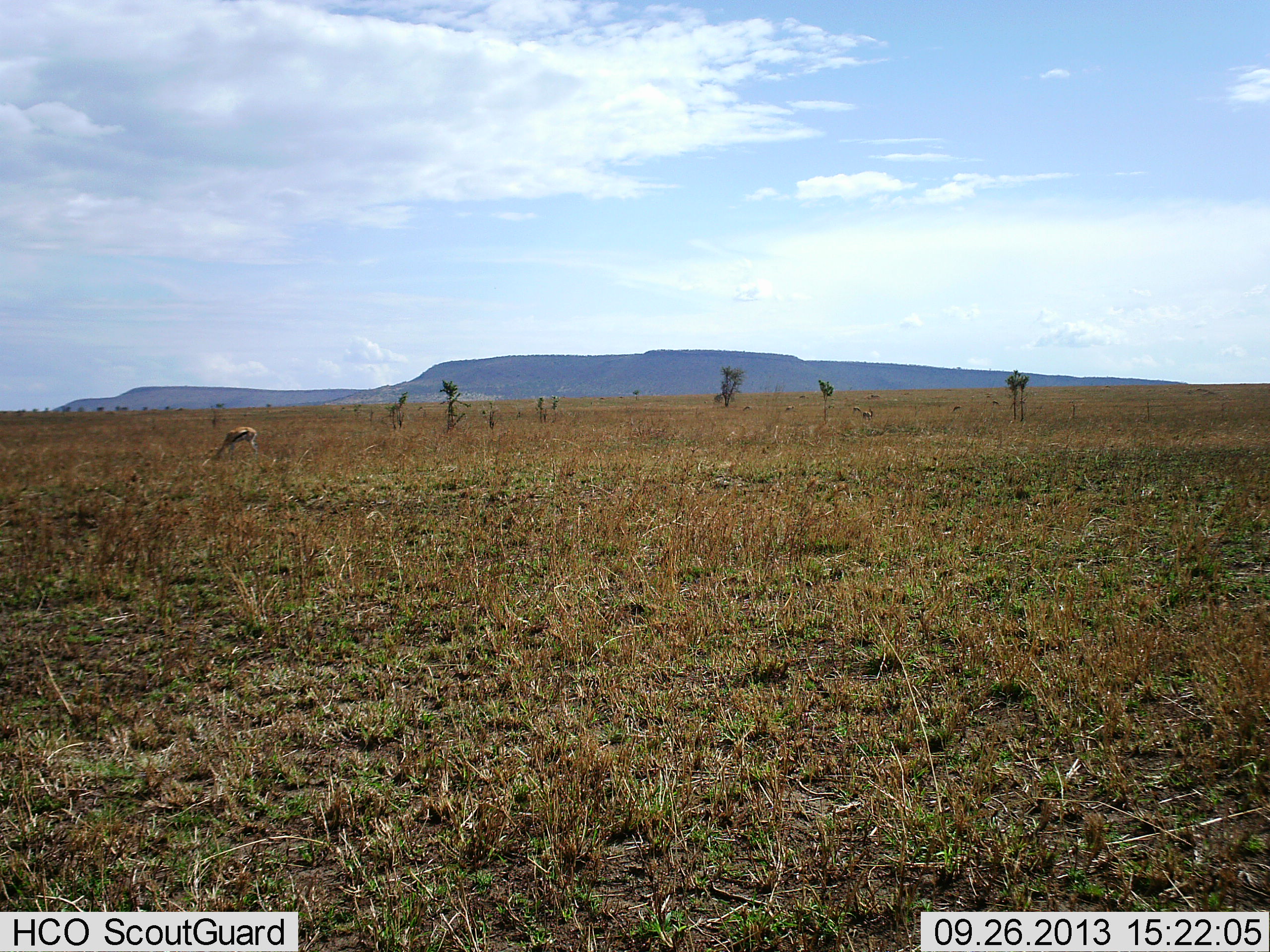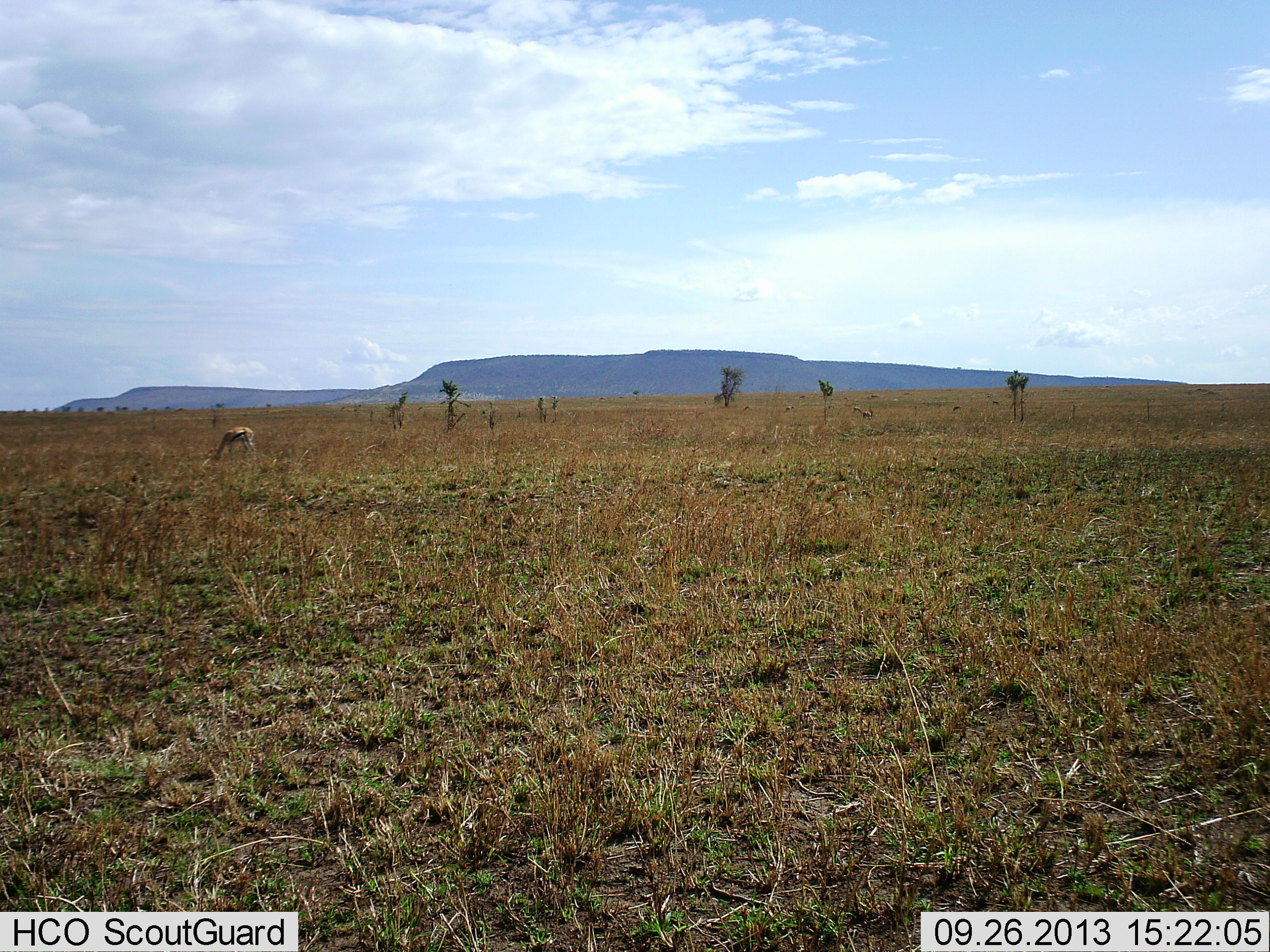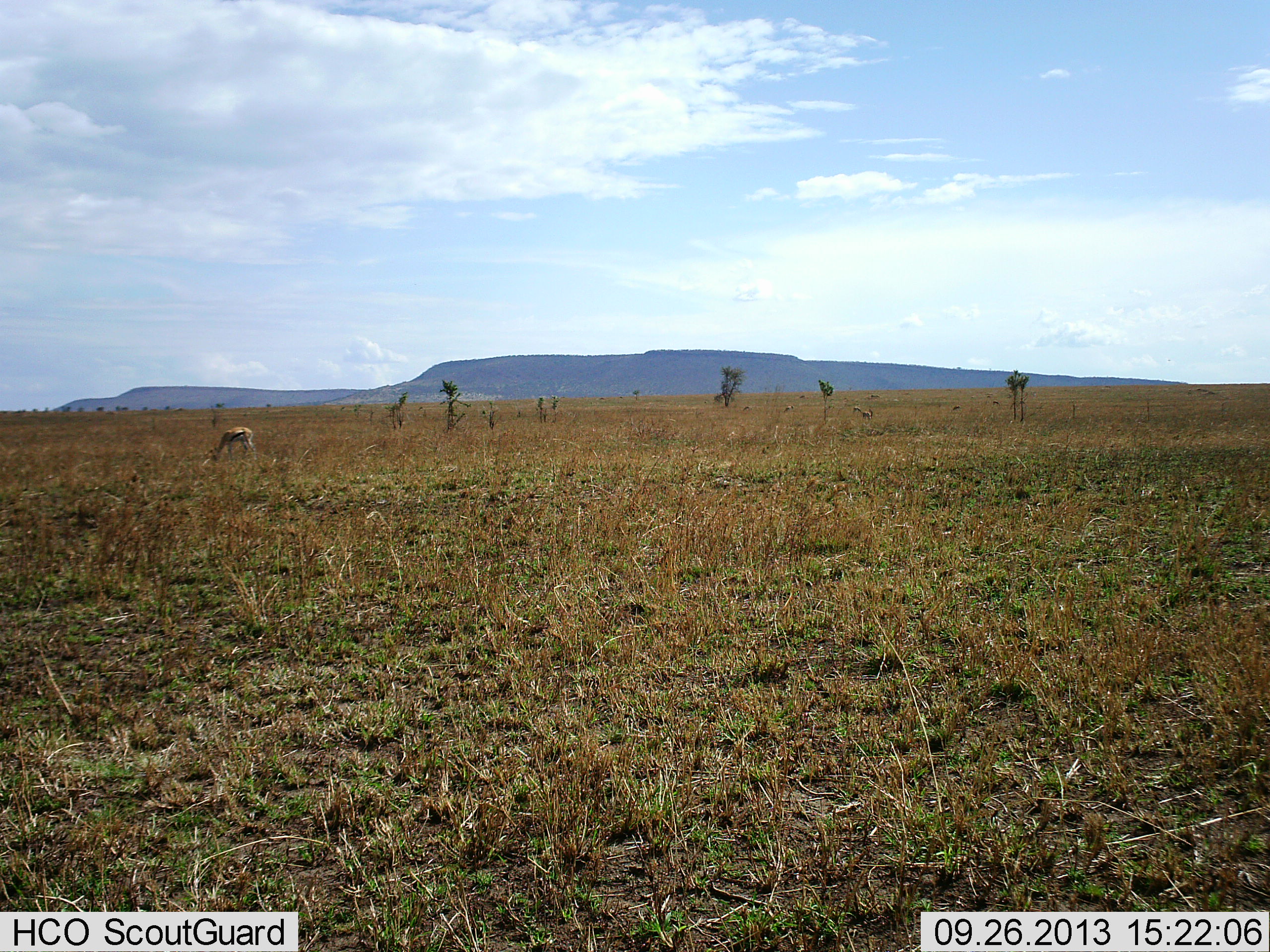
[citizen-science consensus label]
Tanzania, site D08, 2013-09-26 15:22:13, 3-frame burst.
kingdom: Animalia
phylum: Chordata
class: Mammalia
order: Artiodactyla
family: Bovidae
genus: Eudorcas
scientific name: Eudorcas thomsonii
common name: thomson's gazelle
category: gazellethomsons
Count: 1.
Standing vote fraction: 20%.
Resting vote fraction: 0%.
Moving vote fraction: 0%.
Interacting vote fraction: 0%.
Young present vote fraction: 0%.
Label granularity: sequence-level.